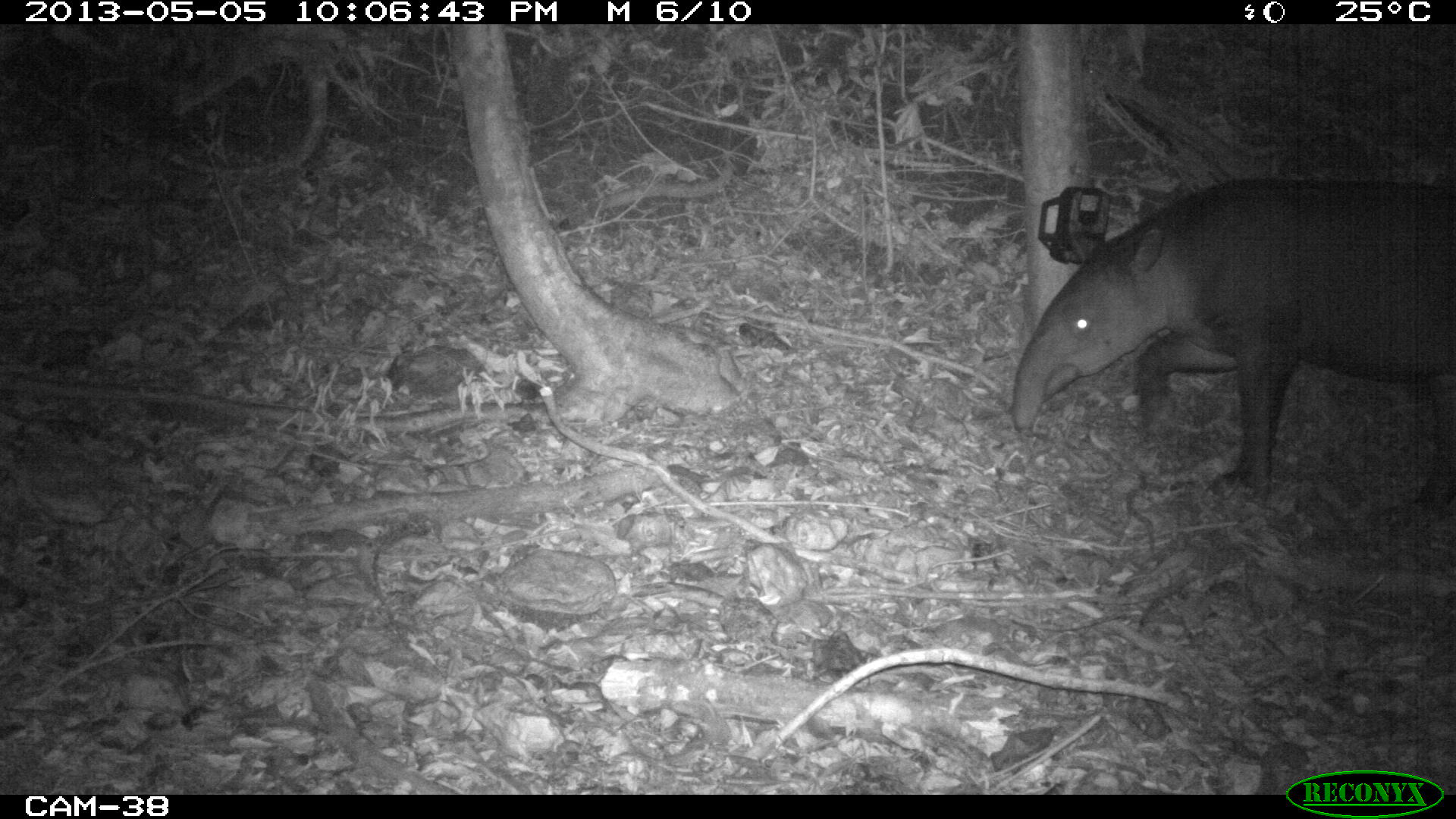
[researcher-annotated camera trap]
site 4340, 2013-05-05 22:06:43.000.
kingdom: Animalia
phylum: Chordata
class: Mammalia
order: Perissodactyla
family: Tapiridae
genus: Tapirus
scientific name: Tapirus bairdii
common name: baird's tapir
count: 1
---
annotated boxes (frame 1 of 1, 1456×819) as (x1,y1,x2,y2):
tapirus bairdii: (1009,182,1456,502)